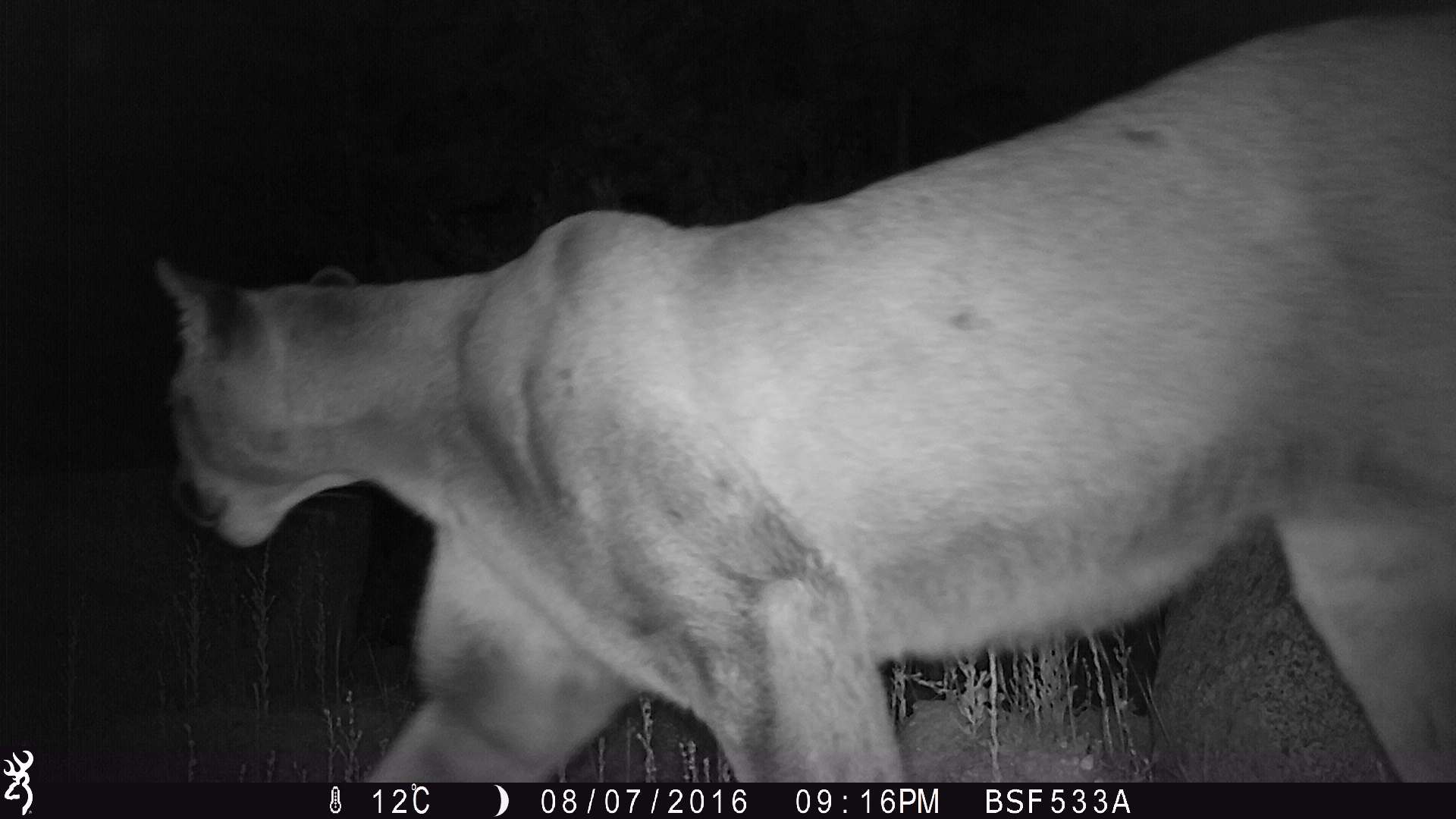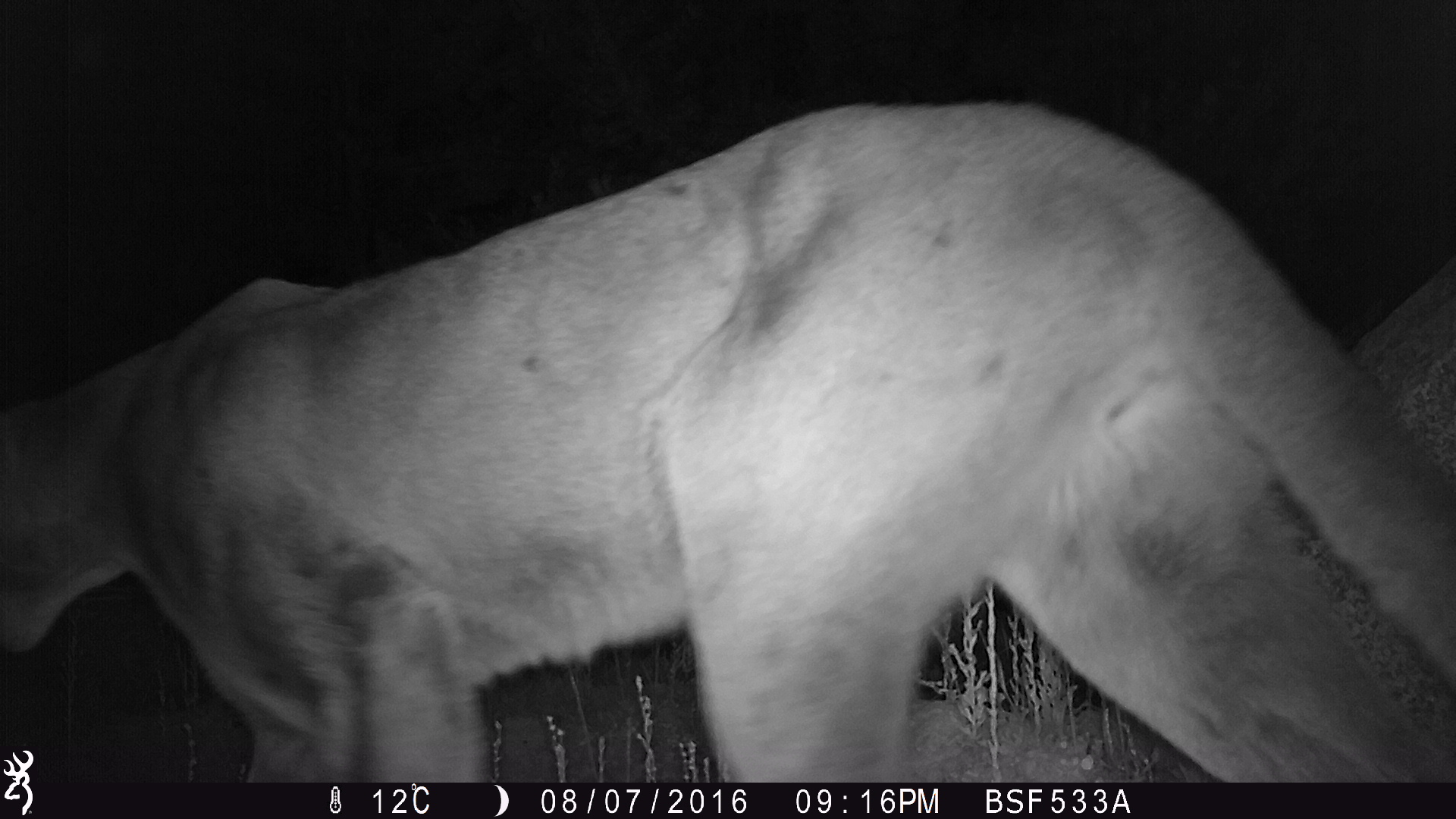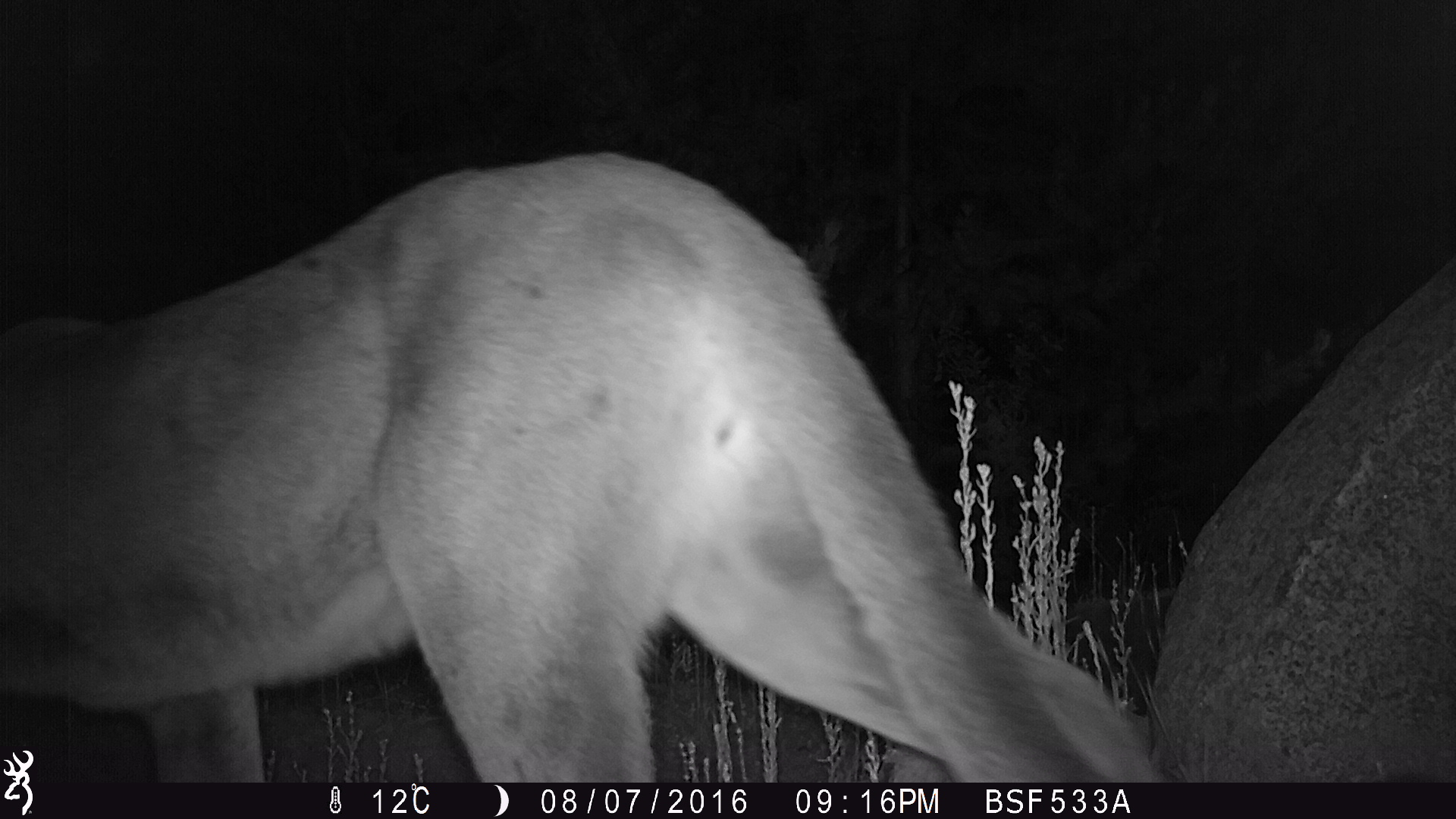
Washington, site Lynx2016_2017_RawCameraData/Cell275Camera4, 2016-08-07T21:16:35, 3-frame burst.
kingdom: Animalia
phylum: Chordata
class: Mammalia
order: Carnivora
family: Felidae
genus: Puma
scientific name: Puma concolor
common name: mountain lion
Puma concolor (mountain lion). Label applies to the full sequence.